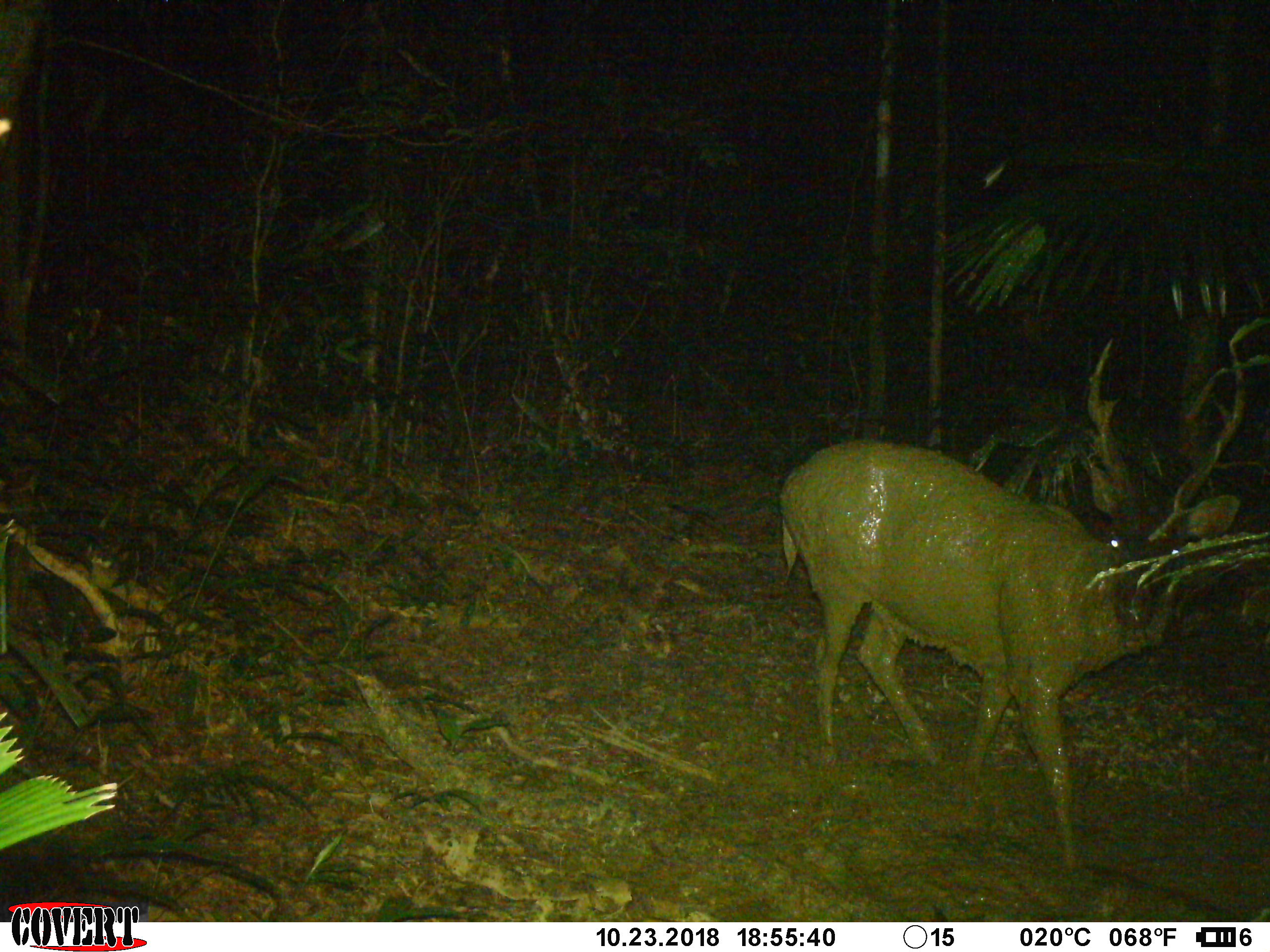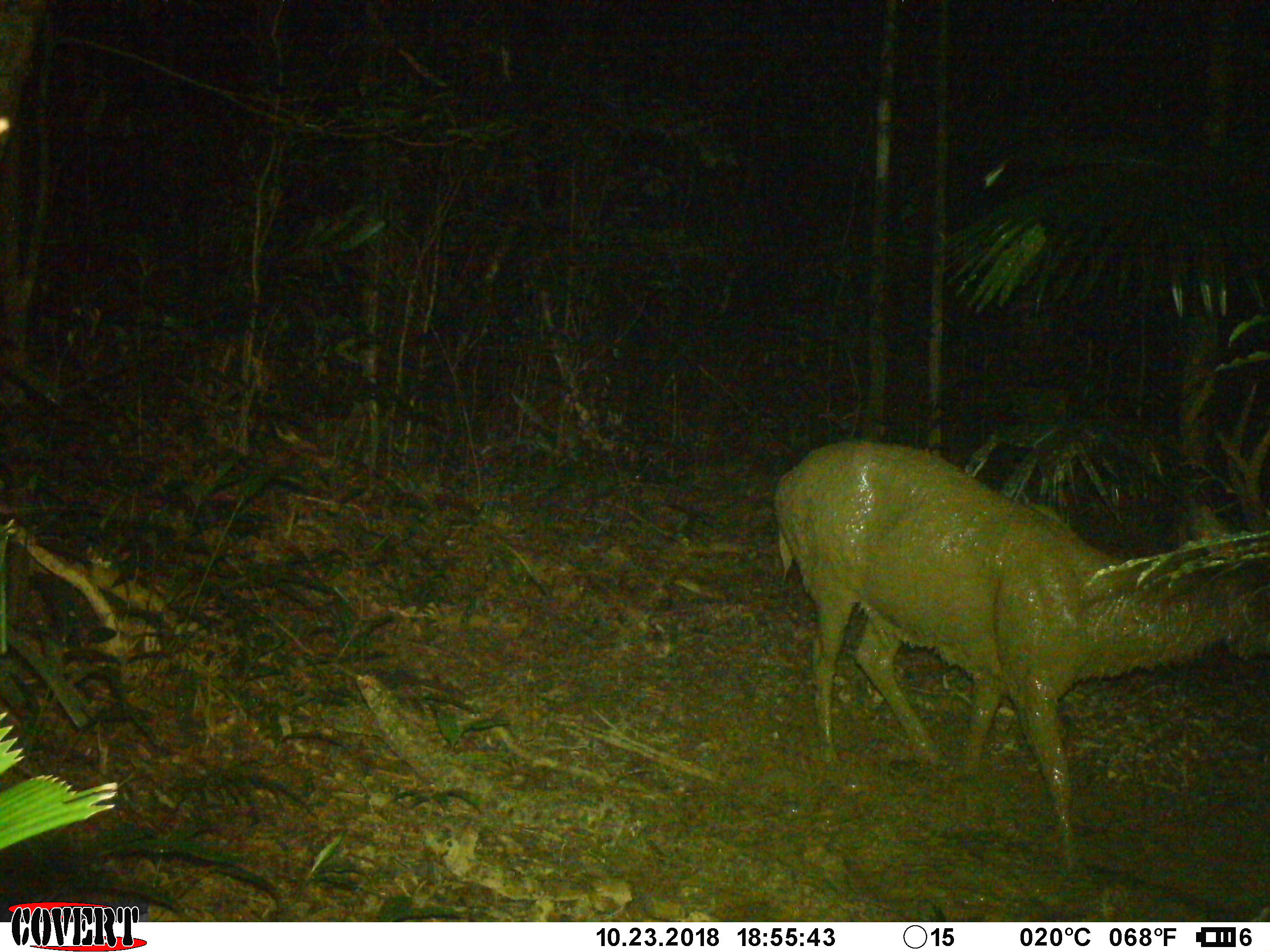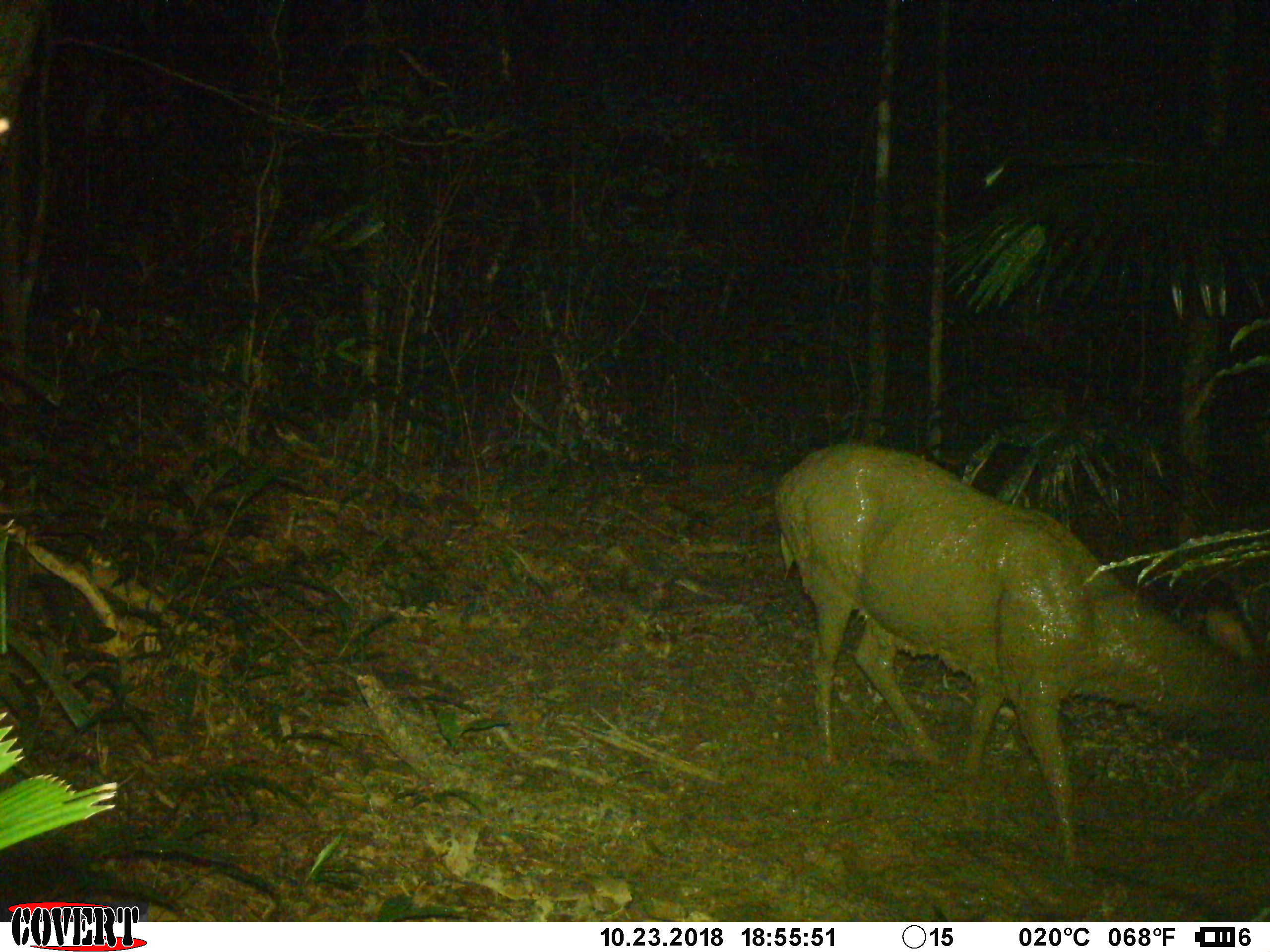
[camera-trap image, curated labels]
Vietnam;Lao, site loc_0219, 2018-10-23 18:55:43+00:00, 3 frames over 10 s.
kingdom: Animalia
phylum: Chordata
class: Mammalia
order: Artiodactyla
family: Cervidae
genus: Rusa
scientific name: Rusa unicolor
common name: sambar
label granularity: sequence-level